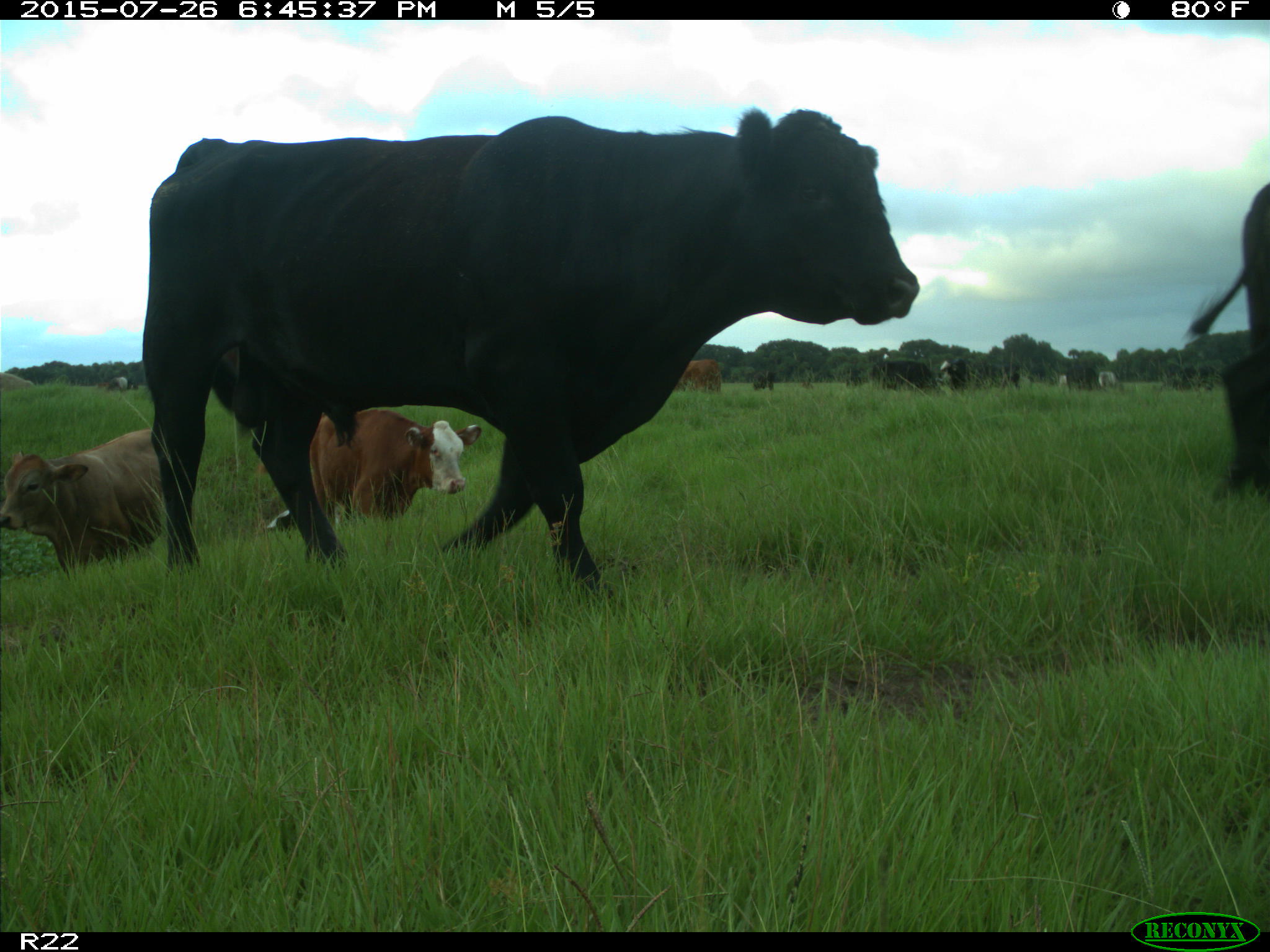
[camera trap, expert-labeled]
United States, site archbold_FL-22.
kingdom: Animalia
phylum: Chordata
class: Mammalia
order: Artiodactyla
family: Bovidae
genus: Bos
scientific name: Bos taurus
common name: domestic cow